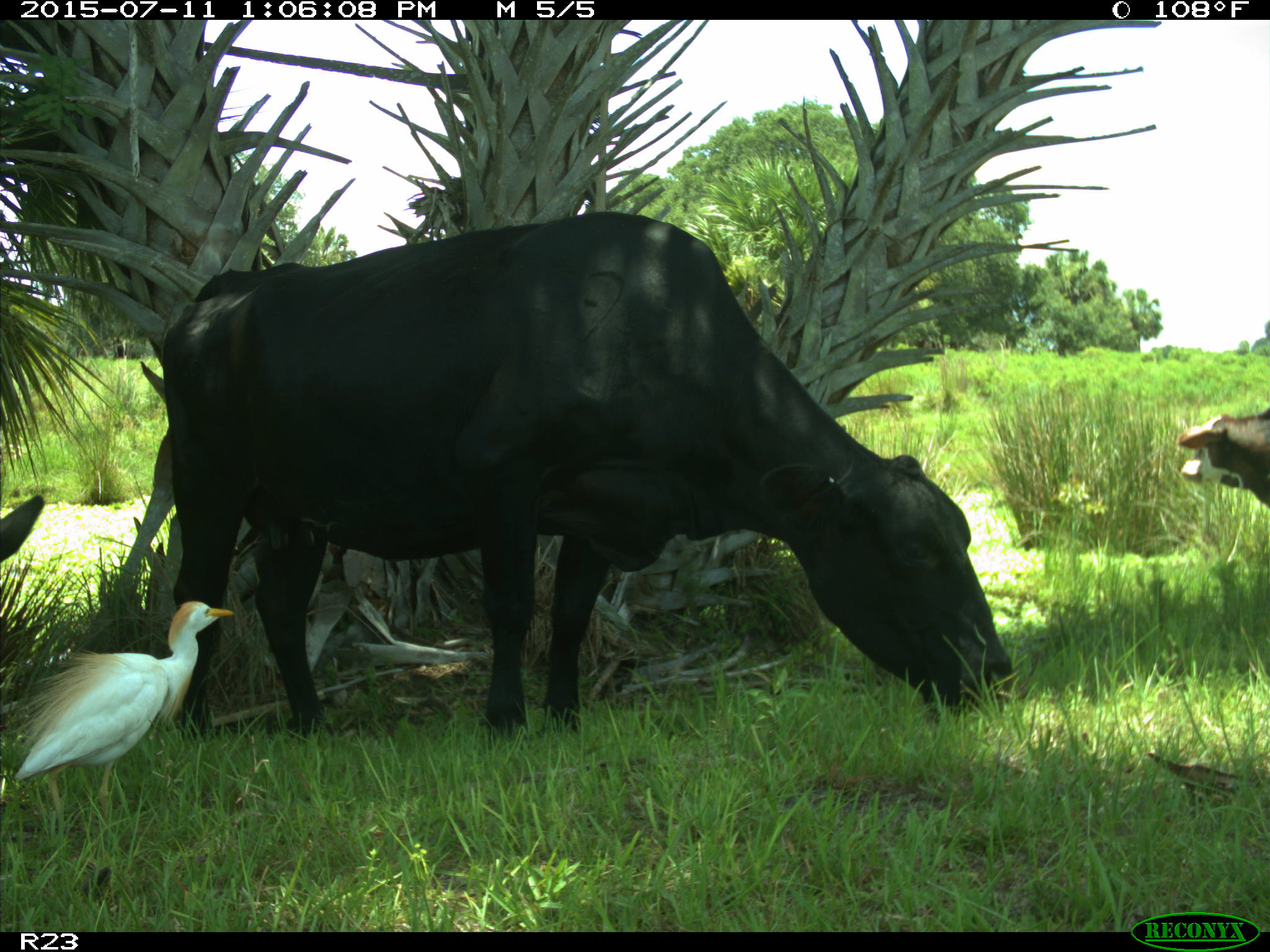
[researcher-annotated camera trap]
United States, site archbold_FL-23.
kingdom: Animalia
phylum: Chordata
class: Mammalia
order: Artiodactyla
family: Bovidae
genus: Bos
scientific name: Bos taurus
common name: domestic cow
Bos taurus (domestic cow).